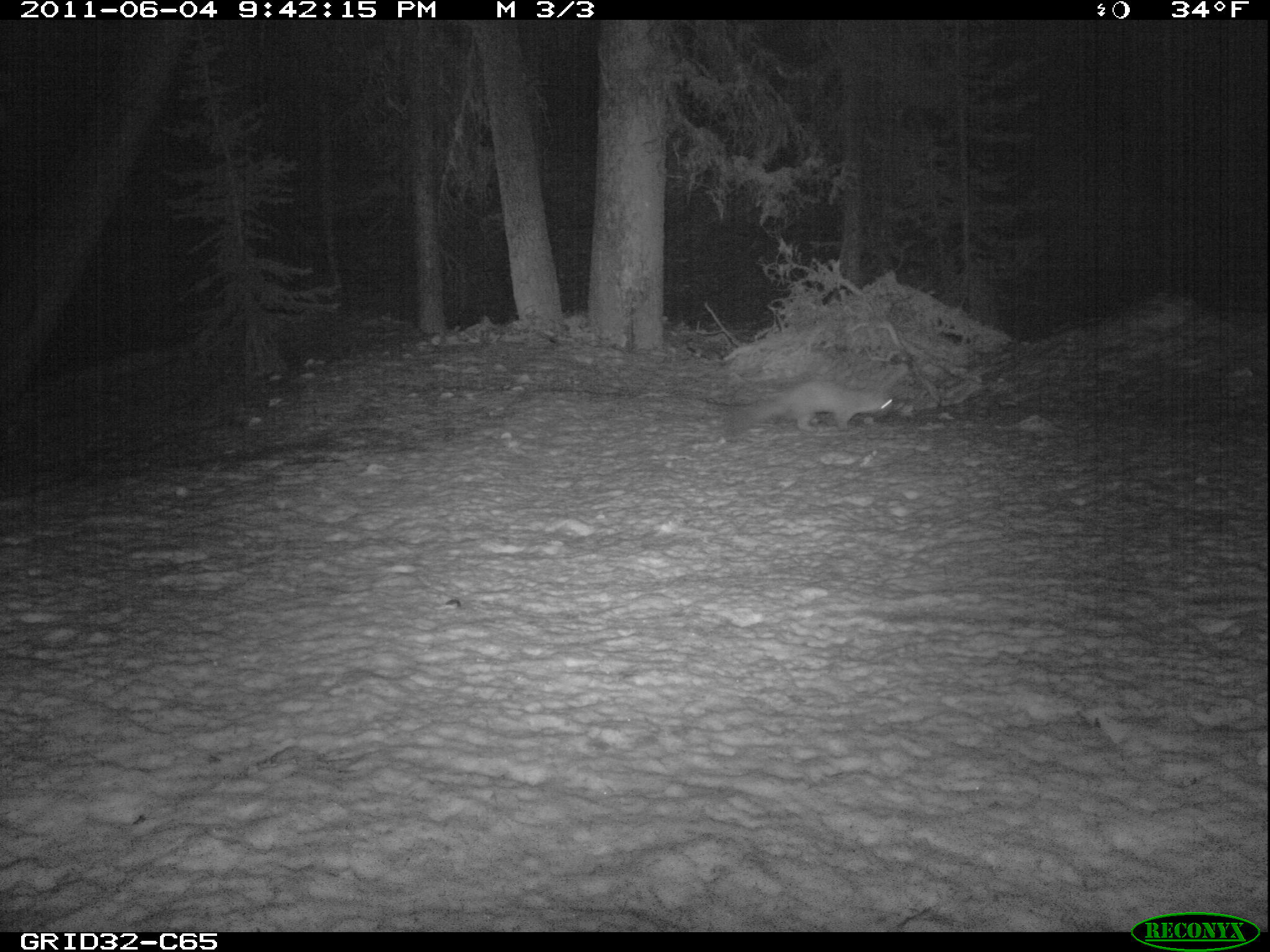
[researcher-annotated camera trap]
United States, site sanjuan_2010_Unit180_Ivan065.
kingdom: Animalia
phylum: Chordata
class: Mammalia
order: Carnivora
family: Mustelidae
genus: Martes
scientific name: Martes americana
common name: american marten